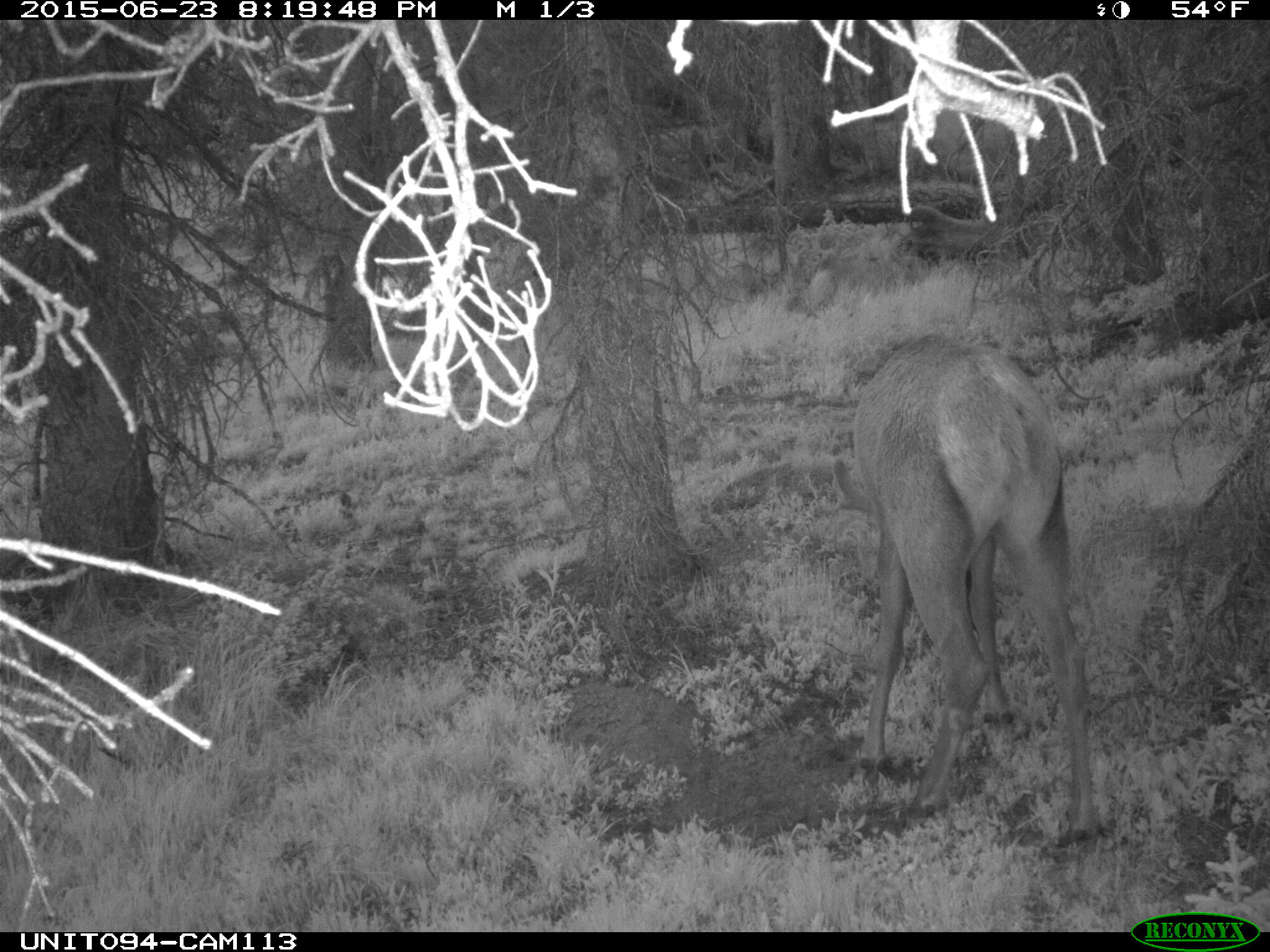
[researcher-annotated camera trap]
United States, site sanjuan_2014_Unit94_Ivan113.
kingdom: Animalia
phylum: Chordata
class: Mammalia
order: Artiodactyla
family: Cervidae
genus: Cervus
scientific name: Cervus elaphus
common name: red deer